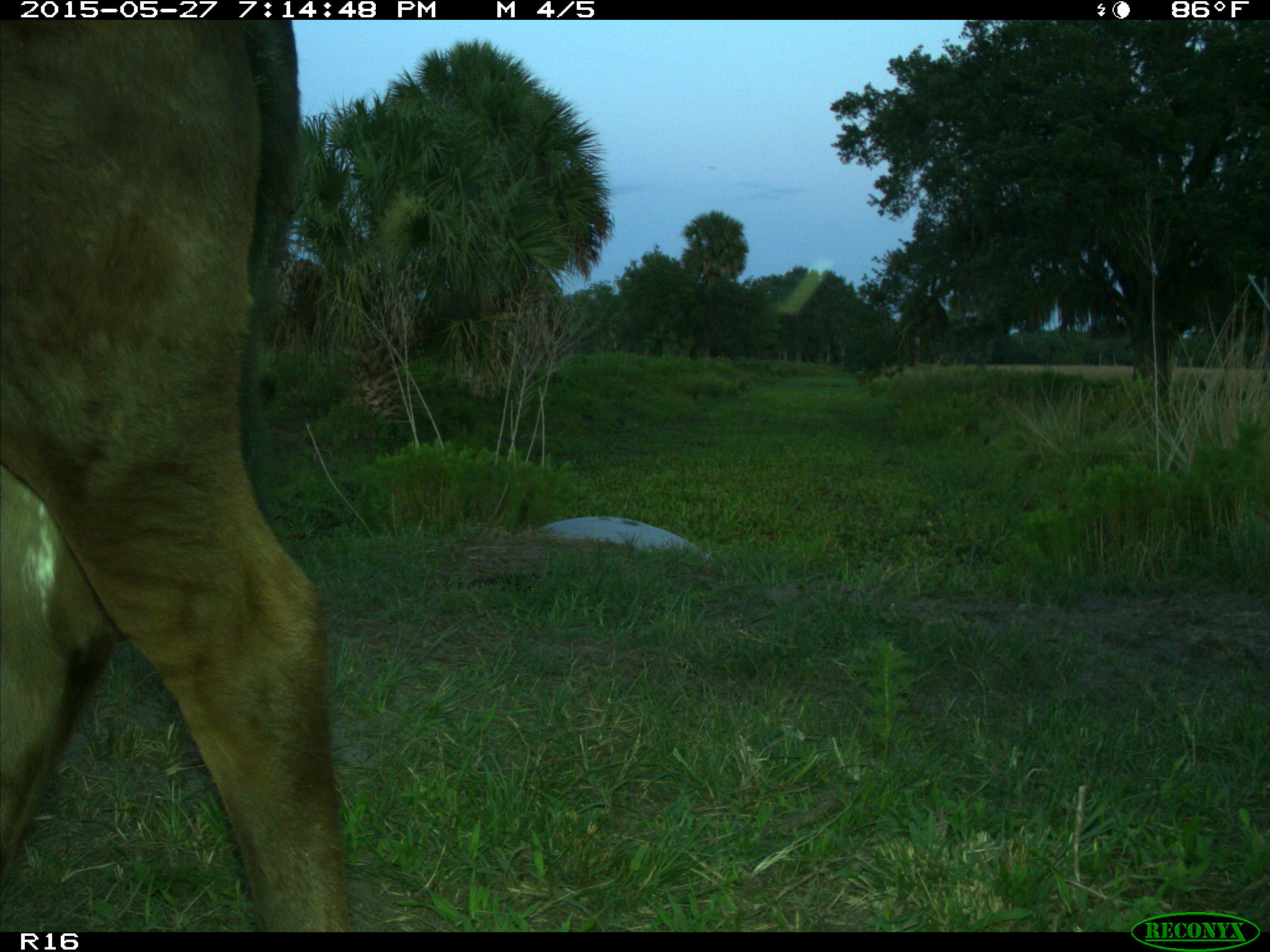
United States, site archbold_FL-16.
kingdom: Animalia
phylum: Chordata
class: Mammalia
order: Artiodactyla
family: Bovidae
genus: Bos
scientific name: Bos taurus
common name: domestic cow